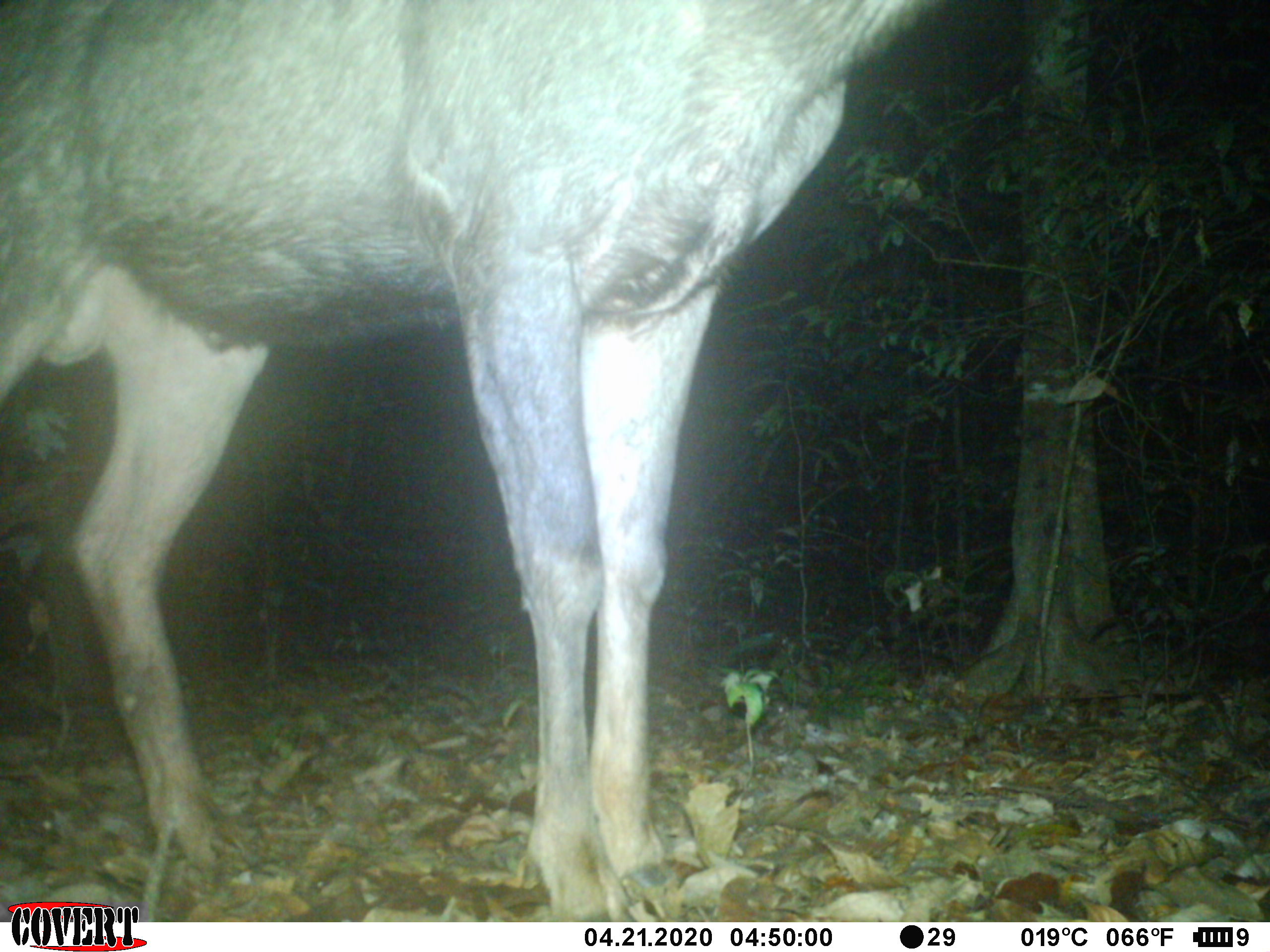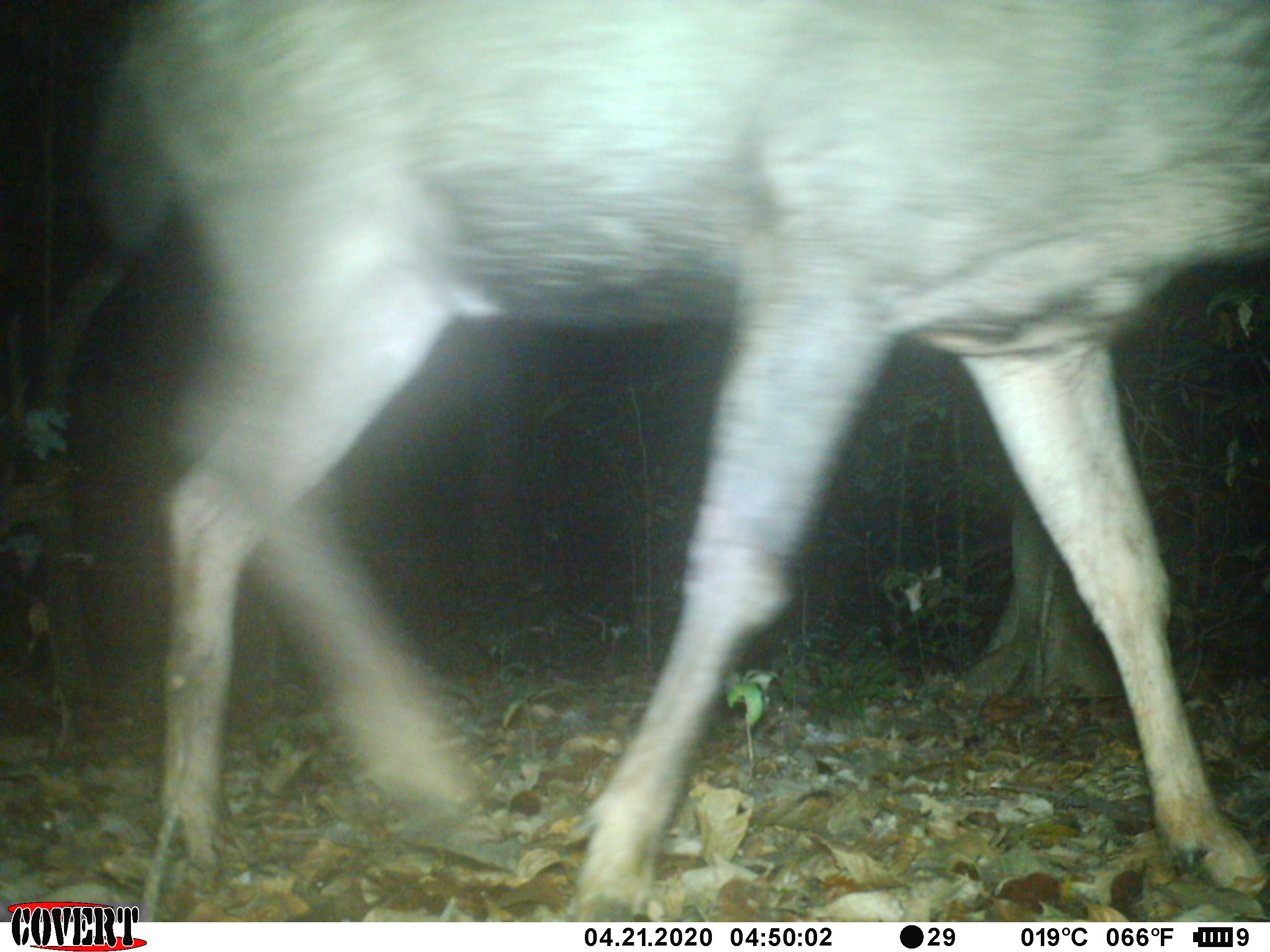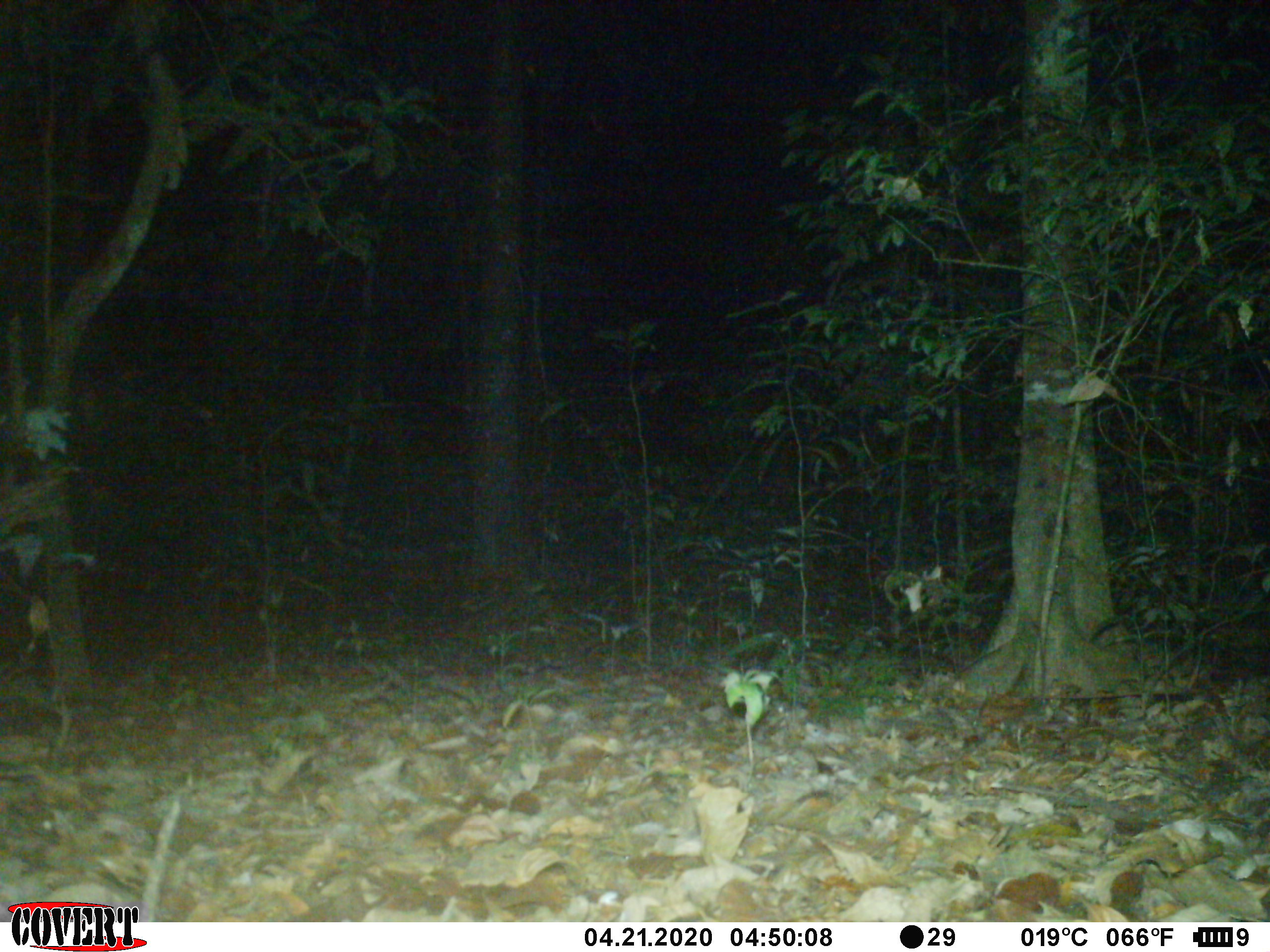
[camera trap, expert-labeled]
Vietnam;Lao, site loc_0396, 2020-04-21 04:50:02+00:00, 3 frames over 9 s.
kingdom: Animalia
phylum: Chordata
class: Mammalia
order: Artiodactyla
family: Cervidae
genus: Rusa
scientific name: Rusa unicolor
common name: sambar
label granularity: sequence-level